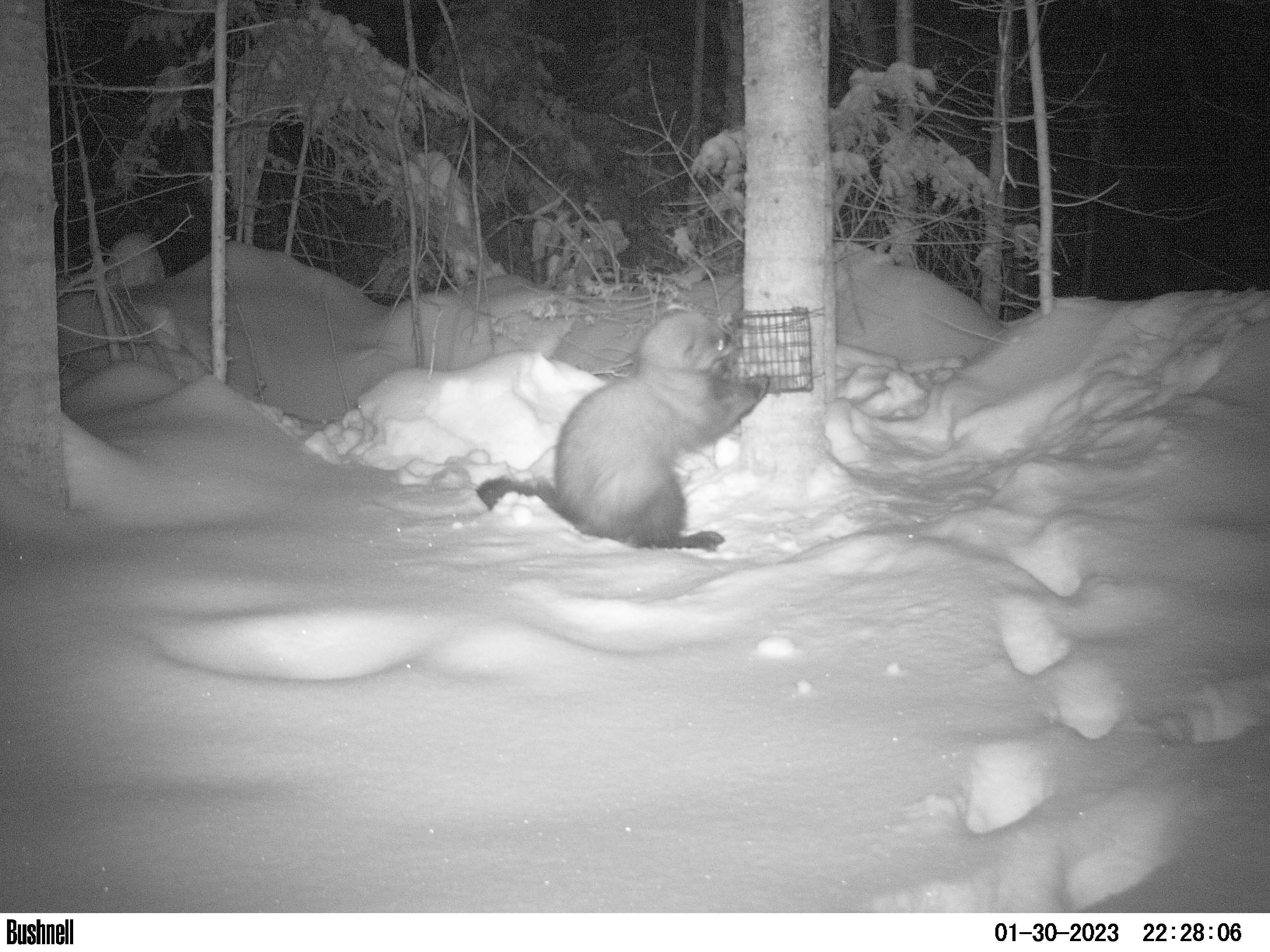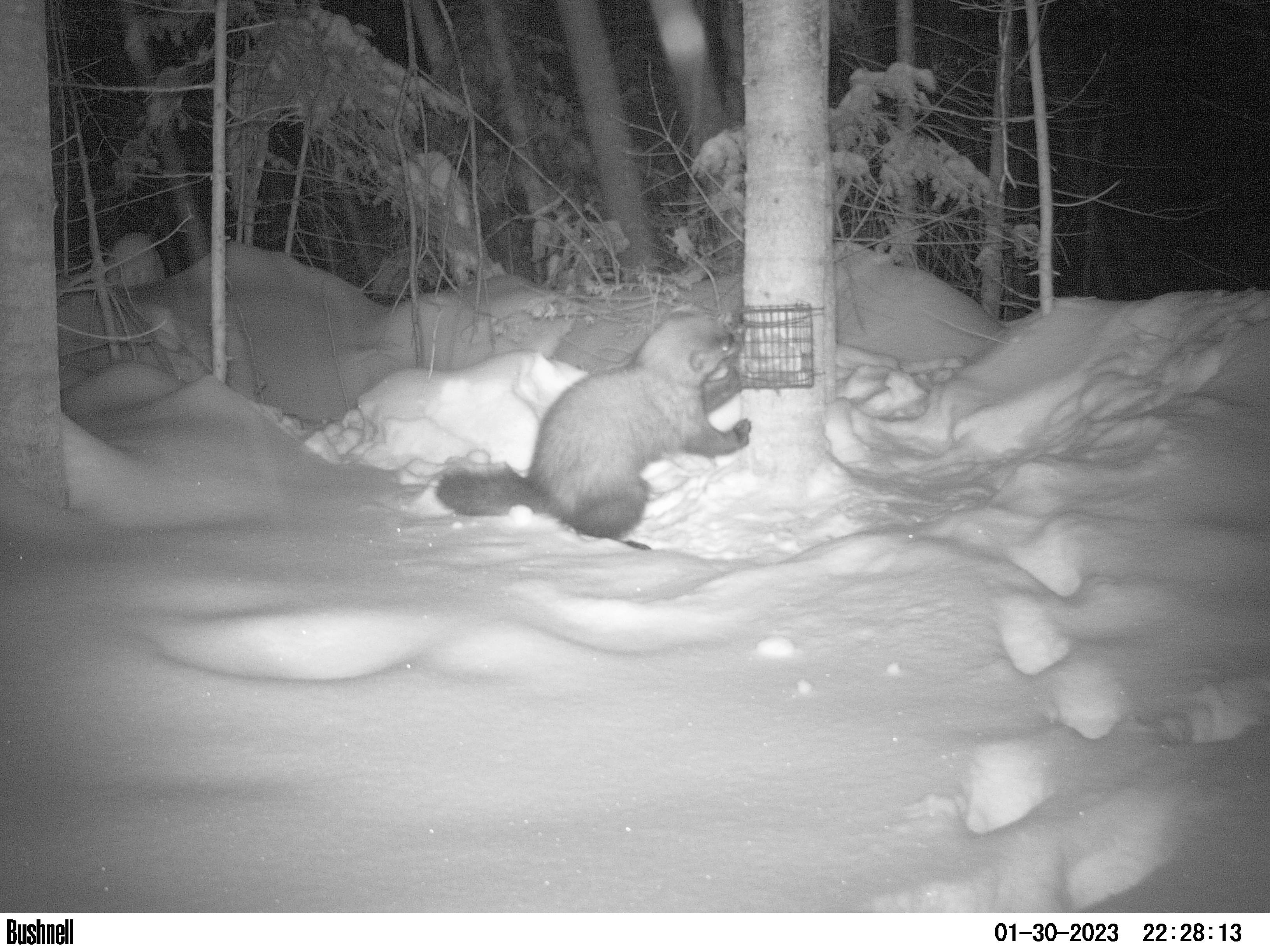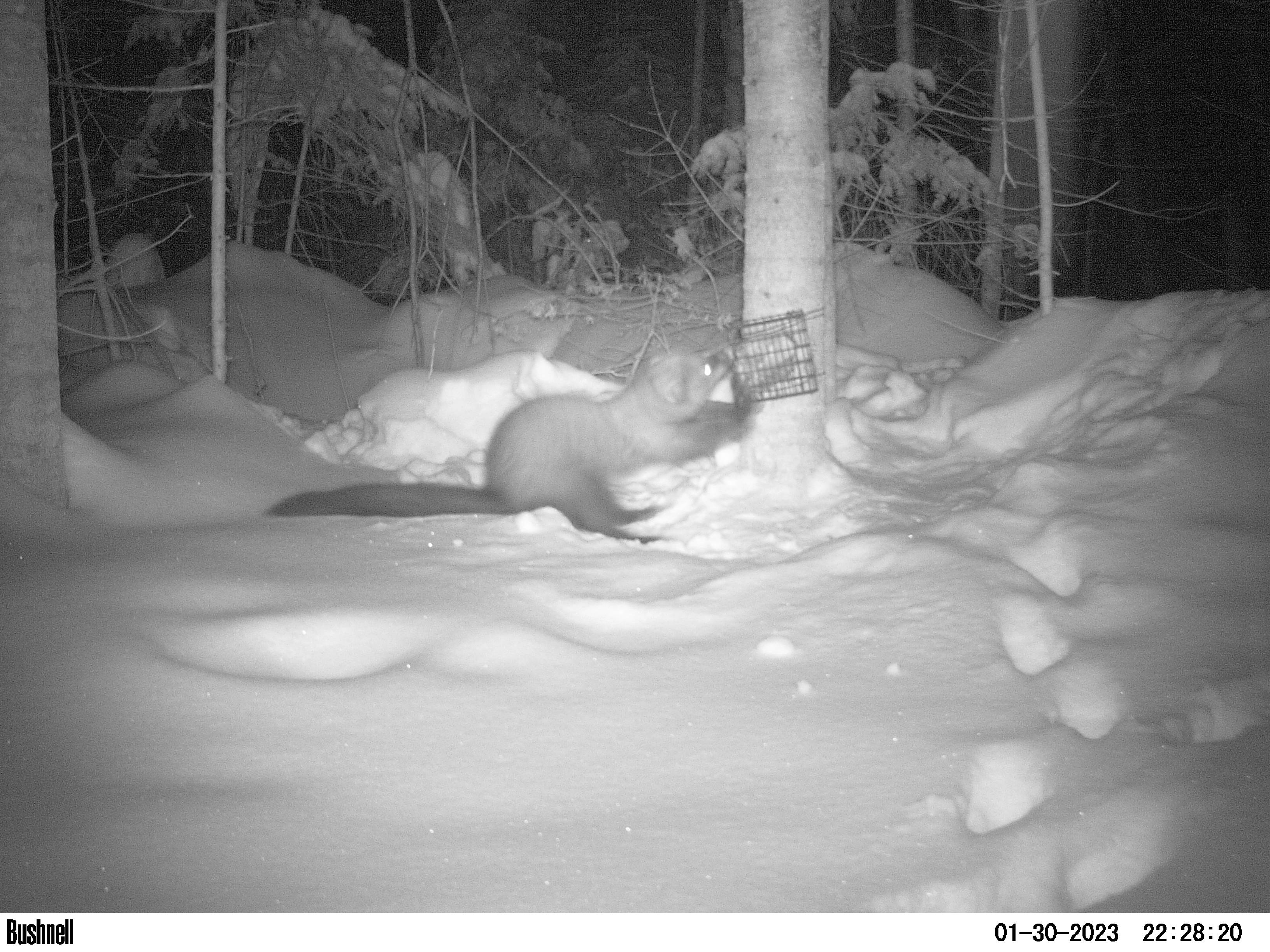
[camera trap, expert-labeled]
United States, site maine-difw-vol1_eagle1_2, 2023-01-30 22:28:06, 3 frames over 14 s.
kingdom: Animalia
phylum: Chordata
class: Mammalia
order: Carnivora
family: Mustelidae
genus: Pekania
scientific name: Pekania pennanti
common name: fisher